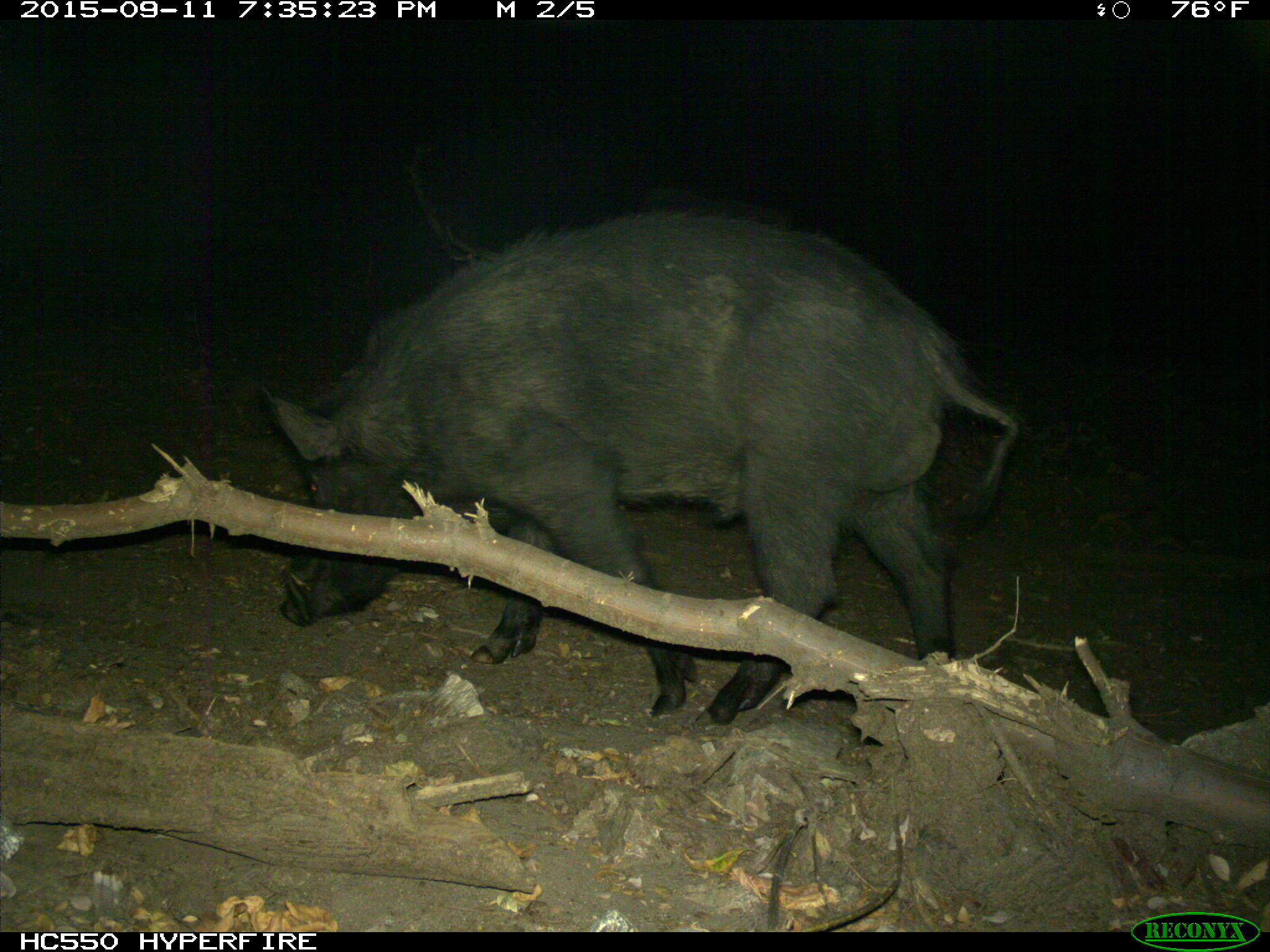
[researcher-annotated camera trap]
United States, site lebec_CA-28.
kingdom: Animalia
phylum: Chordata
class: Mammalia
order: Artiodactyla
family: Suidae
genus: Sus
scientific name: Sus scrofa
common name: wild boar